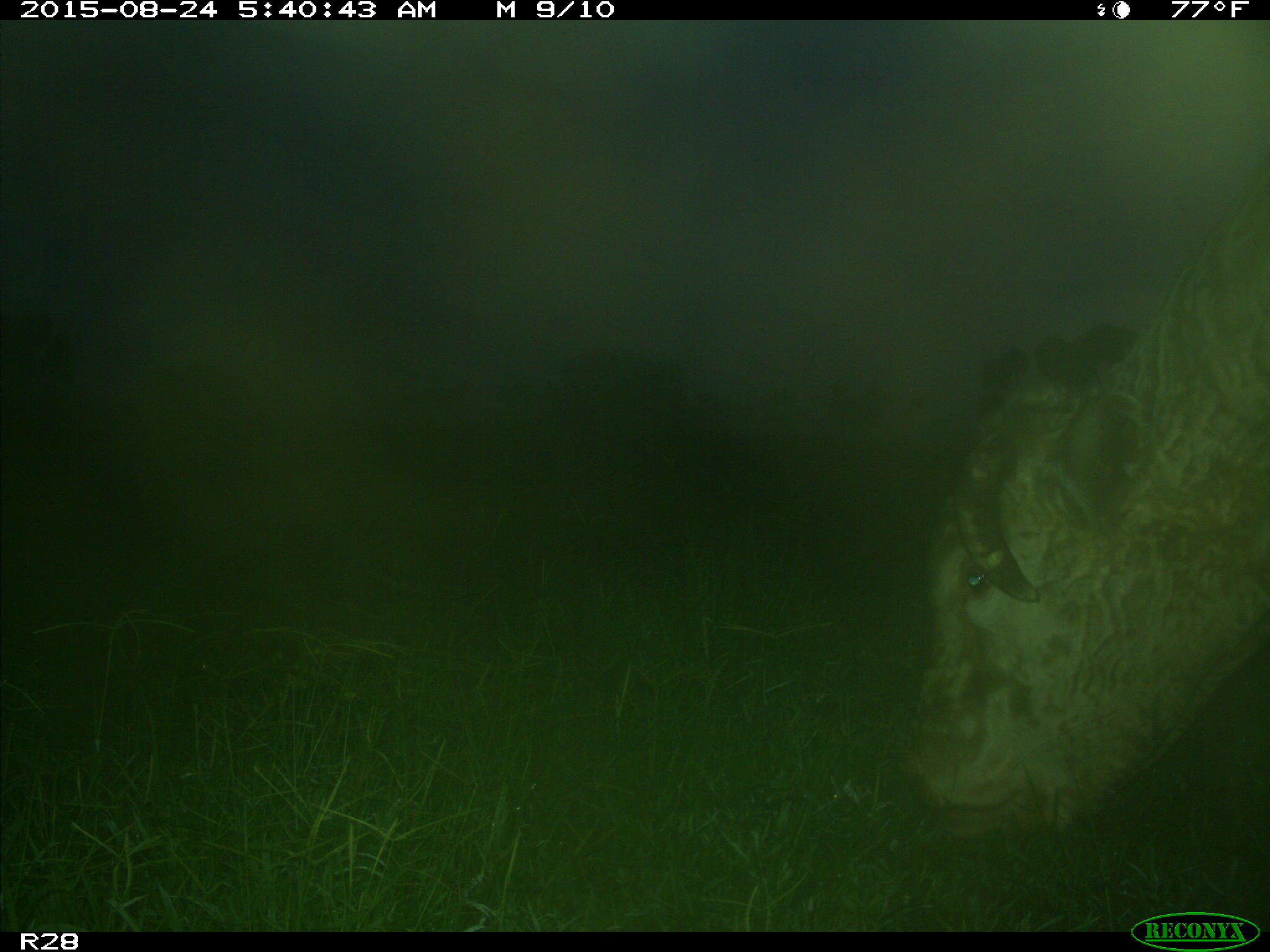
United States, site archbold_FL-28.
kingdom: Animalia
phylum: Chordata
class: Mammalia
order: Artiodactyla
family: Bovidae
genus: Bos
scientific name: Bos taurus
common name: domestic cow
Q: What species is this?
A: Bos taurus (domestic cow).